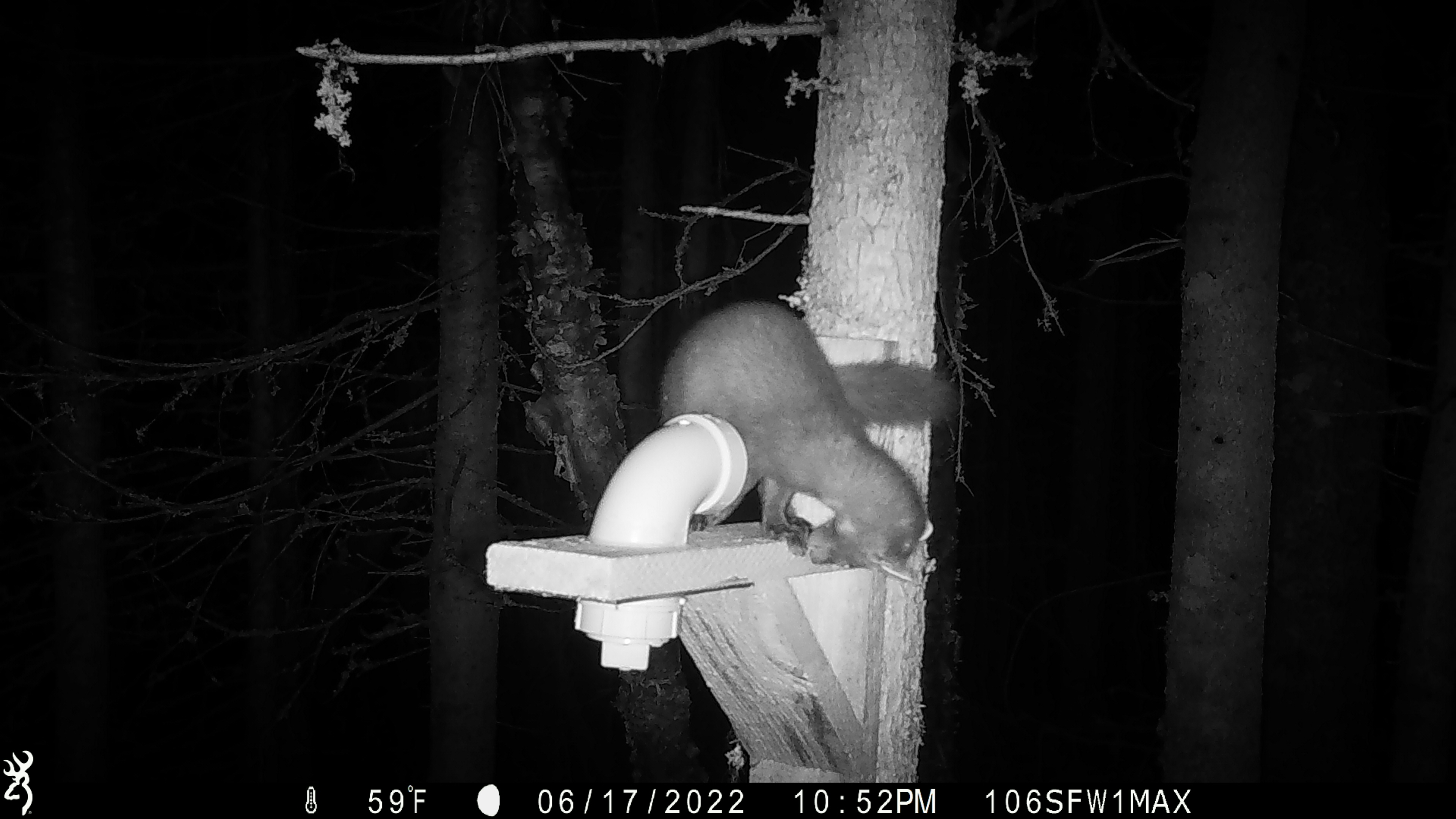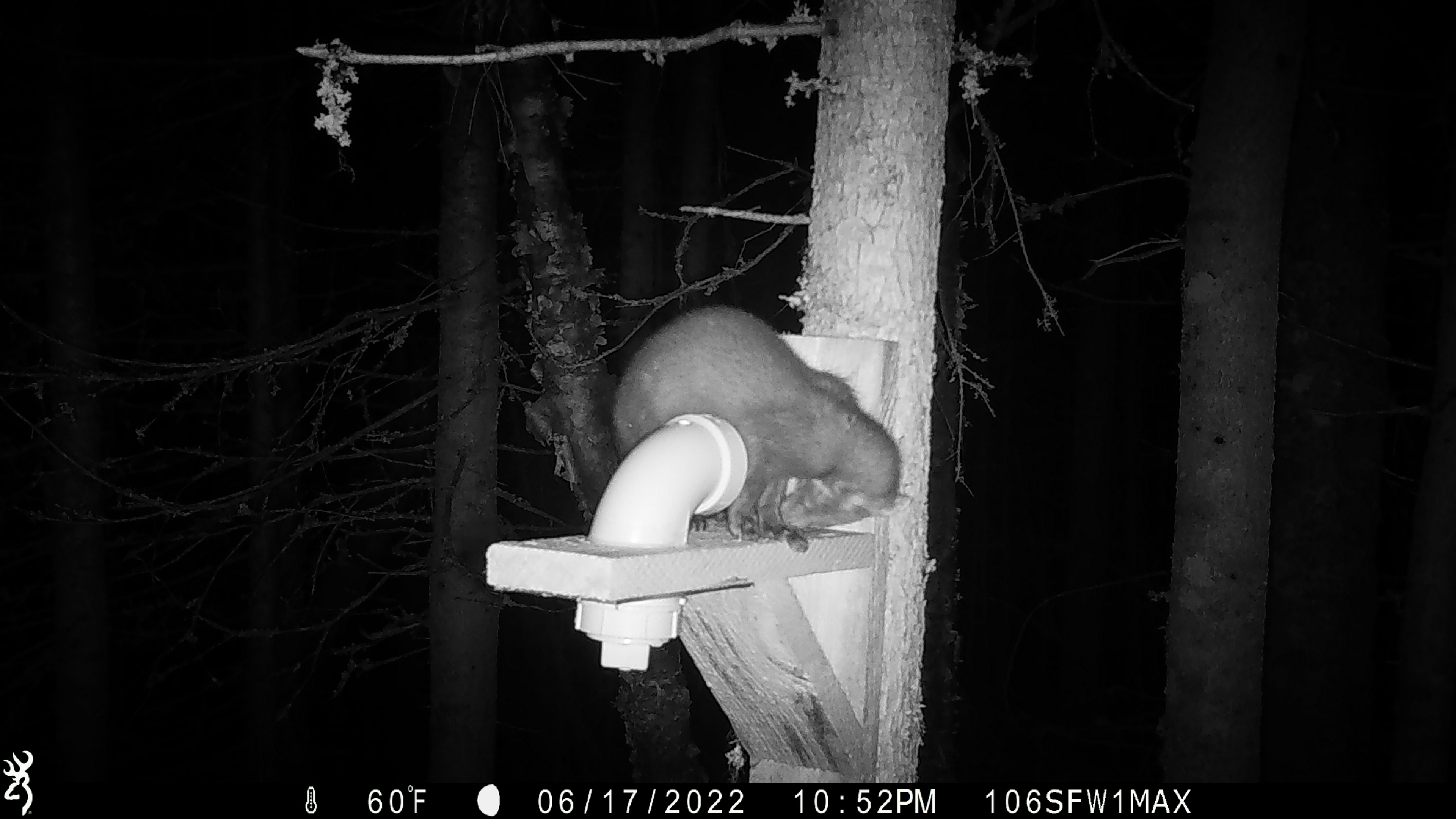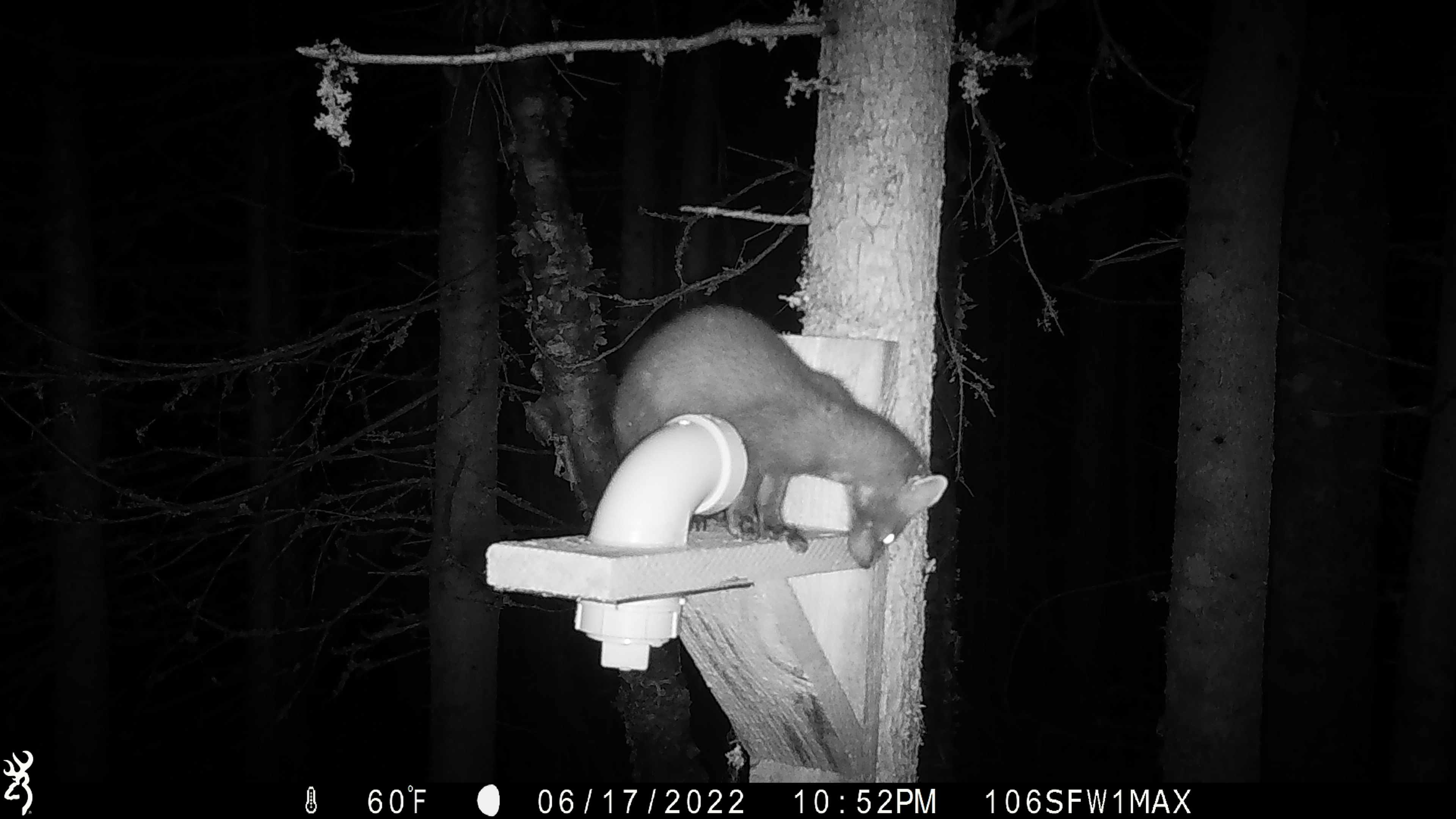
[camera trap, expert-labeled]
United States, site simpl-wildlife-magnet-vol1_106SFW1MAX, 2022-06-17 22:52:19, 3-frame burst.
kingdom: Animalia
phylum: Chordata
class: Mammalia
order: Carnivora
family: Mustelidae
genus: Martes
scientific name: Martes americana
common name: american marten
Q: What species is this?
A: American marten (Martes americana).